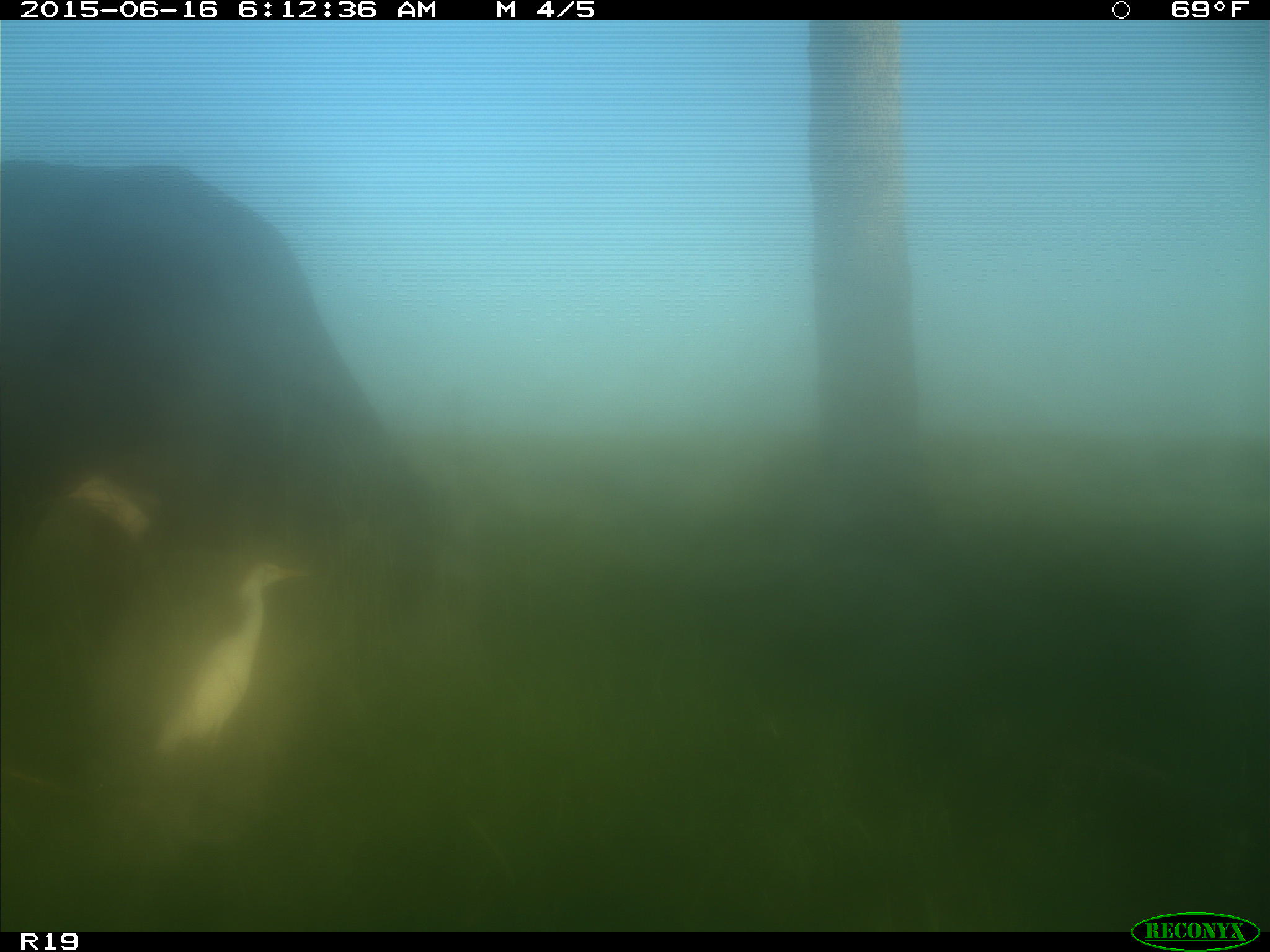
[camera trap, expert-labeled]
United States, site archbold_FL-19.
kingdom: Animalia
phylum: Chordata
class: Mammalia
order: Artiodactyla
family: Bovidae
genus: Bos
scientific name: Bos taurus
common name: domestic cow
Bos taurus (domestic cow).